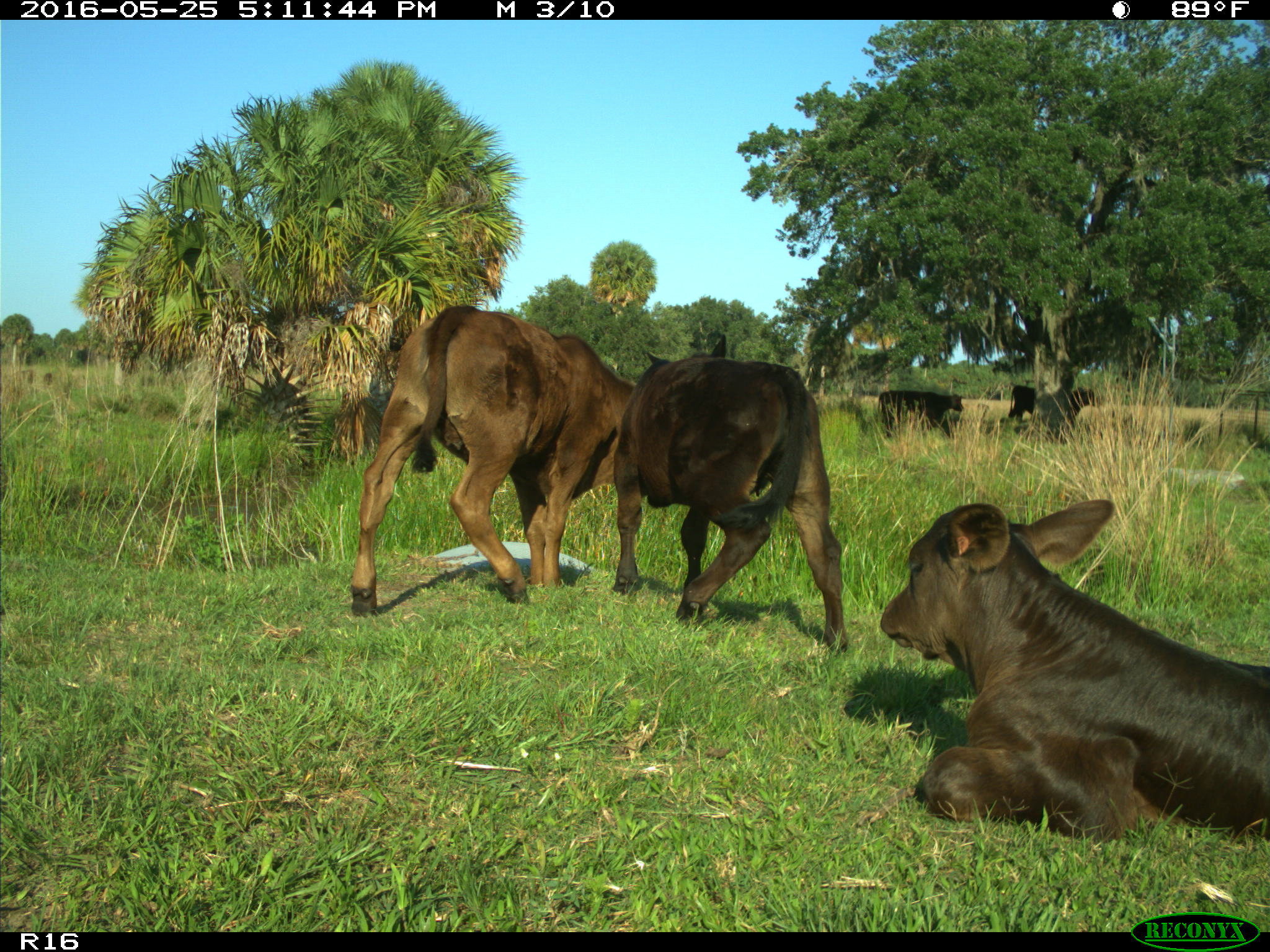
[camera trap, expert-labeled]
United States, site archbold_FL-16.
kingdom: Animalia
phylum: Chordata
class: Mammalia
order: Artiodactyla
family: Bovidae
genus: Bos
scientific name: Bos taurus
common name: domestic cow